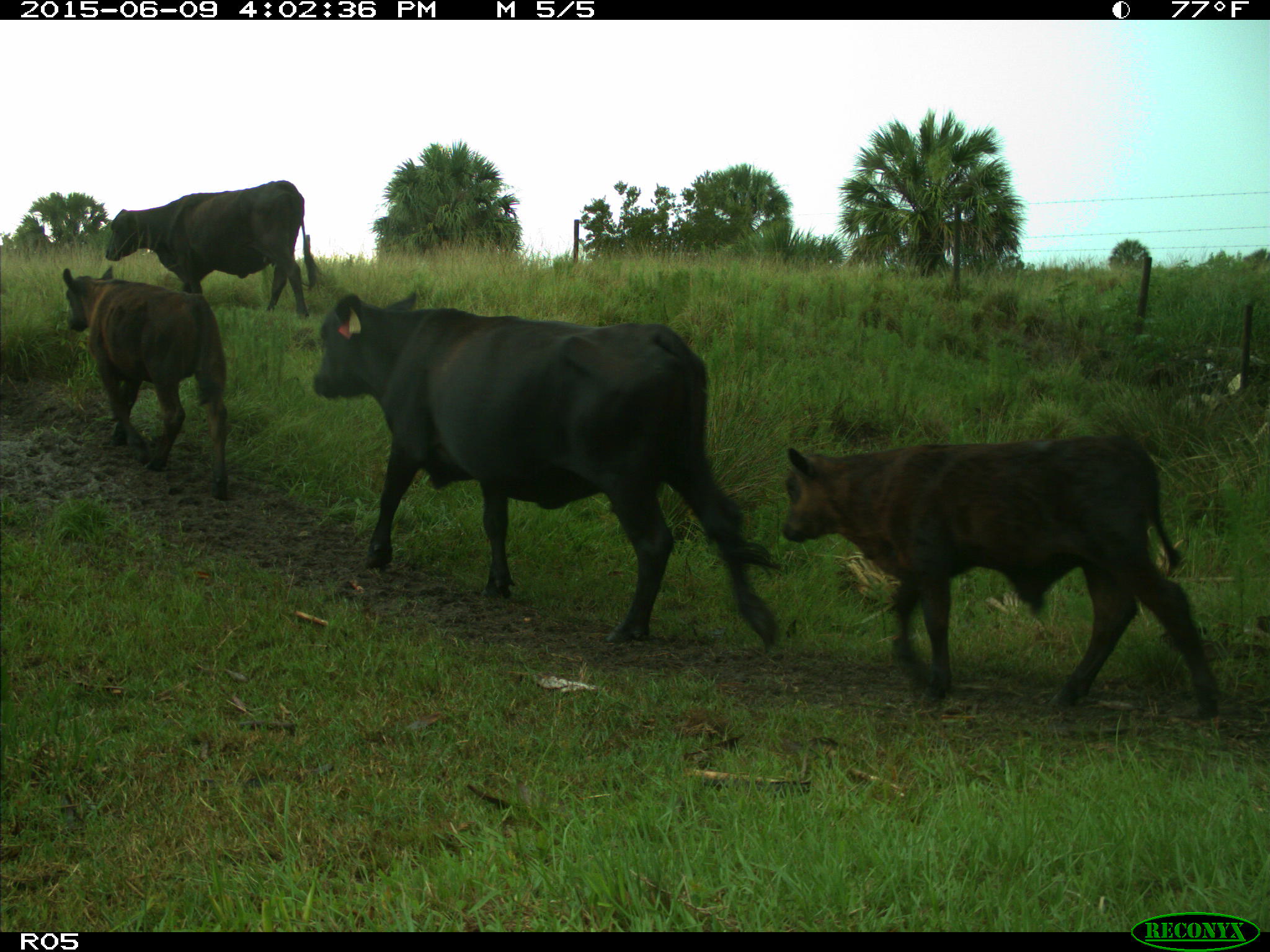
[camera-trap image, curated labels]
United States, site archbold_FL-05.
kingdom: Animalia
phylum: Chordata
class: Mammalia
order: Artiodactyla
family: Bovidae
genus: Bos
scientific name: Bos taurus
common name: domestic cow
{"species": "Bos taurus (domestic cow)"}